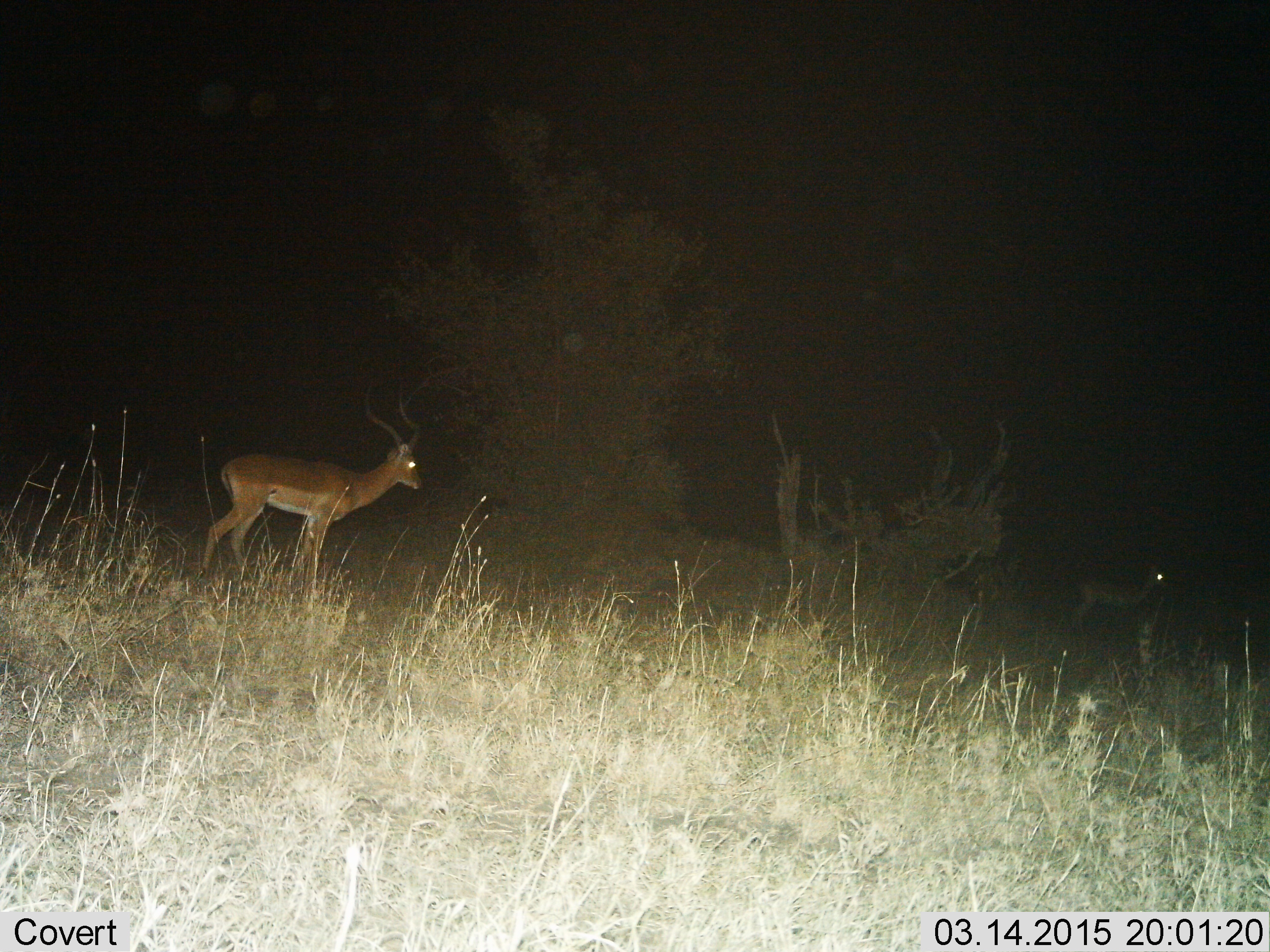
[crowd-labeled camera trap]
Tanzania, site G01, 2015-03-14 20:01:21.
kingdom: Animalia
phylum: Chordata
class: Mammalia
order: Artiodactyla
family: Bovidae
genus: Aepyceros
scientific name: Aepyceros melampus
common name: impala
Impala (Aepyceros melampus), count 2. Behavior (volunteer vote fractions): standing 100%, resting 0%, moving 0%, interacting 0%. Young present (vote fraction): 0%. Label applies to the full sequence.